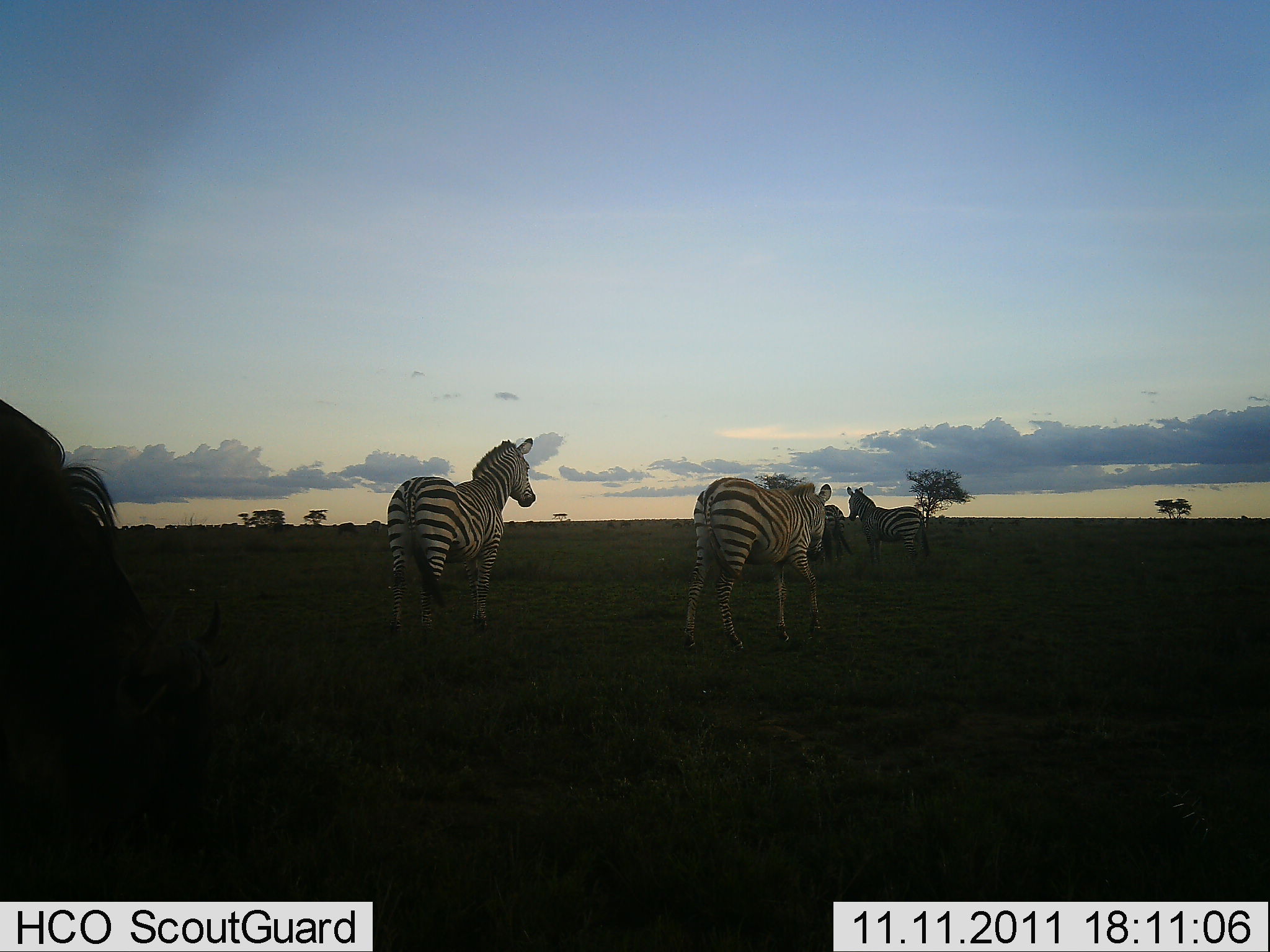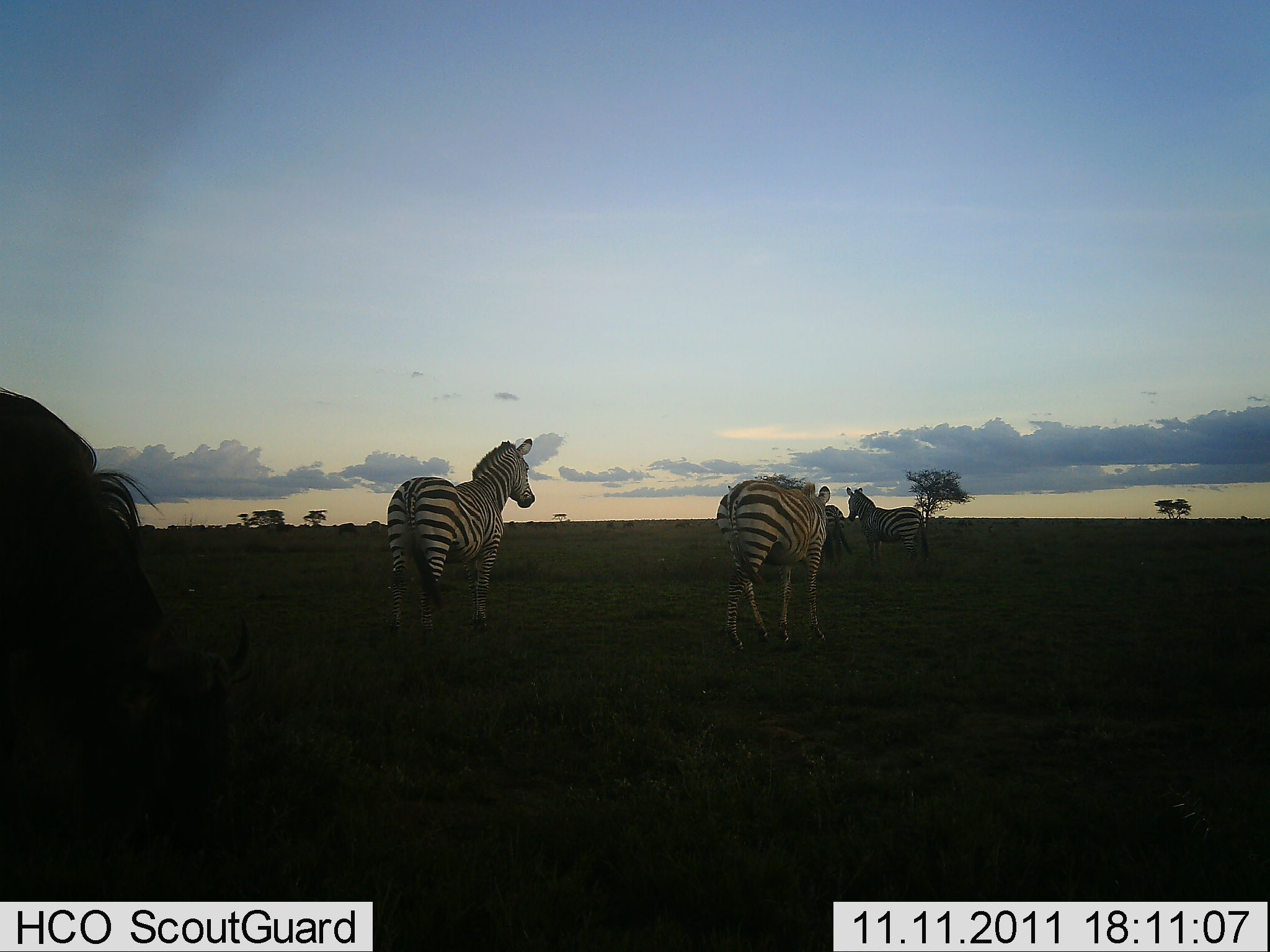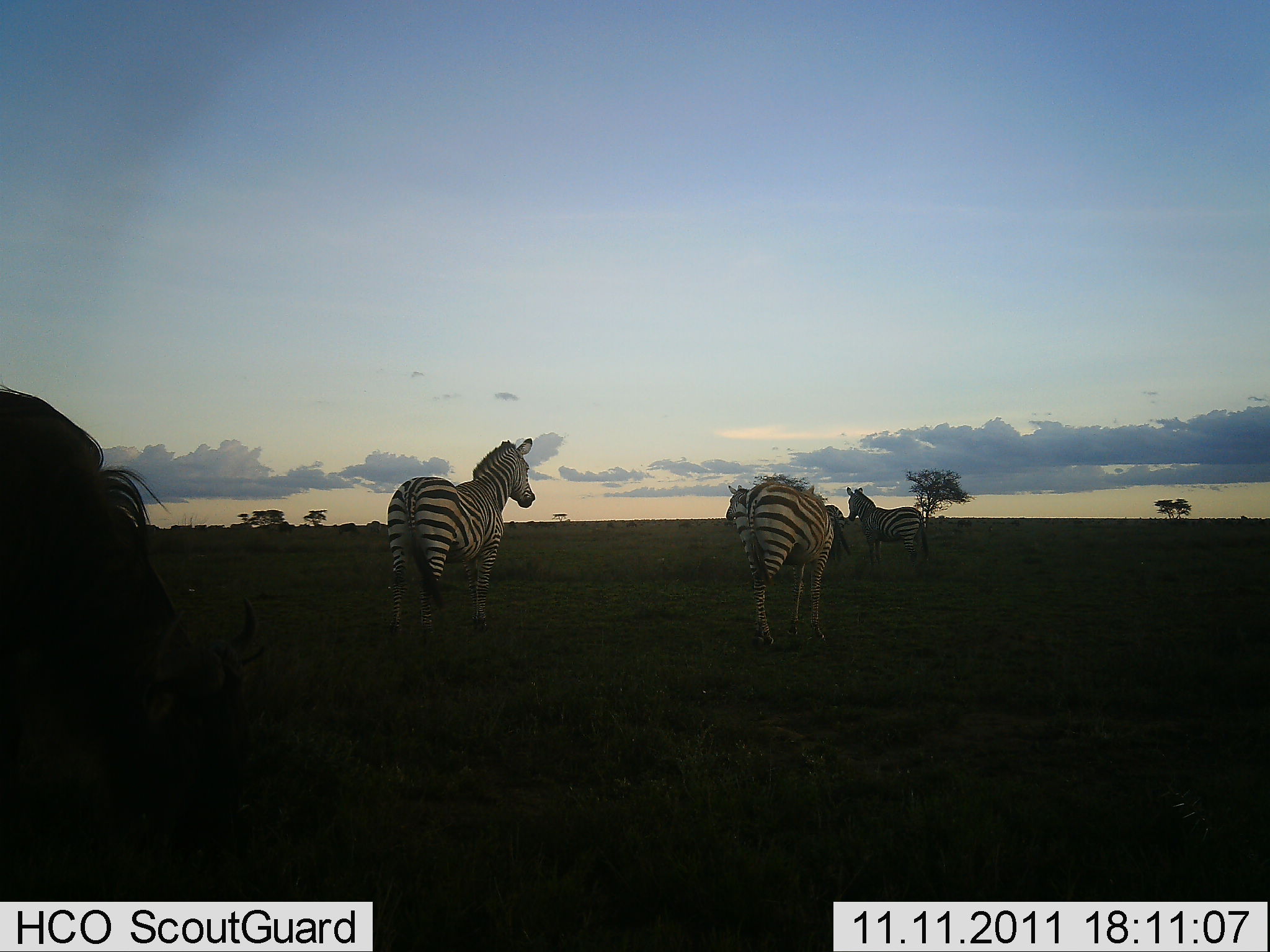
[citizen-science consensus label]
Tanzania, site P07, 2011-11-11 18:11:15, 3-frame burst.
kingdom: Animalia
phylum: Chordata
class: Mammalia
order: Artiodactyla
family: Bovidae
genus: Connochaetes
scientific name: Connochaetes taurinus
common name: blue wildebeest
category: wildebeest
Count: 1.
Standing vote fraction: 18%.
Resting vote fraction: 0%.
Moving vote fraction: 9%.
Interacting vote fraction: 0%.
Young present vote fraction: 0%.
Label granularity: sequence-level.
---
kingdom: Animalia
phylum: Chordata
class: Mammalia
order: Perissodactyla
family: Equidae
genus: Equus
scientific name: Equus quagga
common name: plains zebra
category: zebra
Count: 4.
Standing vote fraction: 85%.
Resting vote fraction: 5%.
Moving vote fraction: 50%.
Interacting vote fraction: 0%.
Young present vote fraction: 0%.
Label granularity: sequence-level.